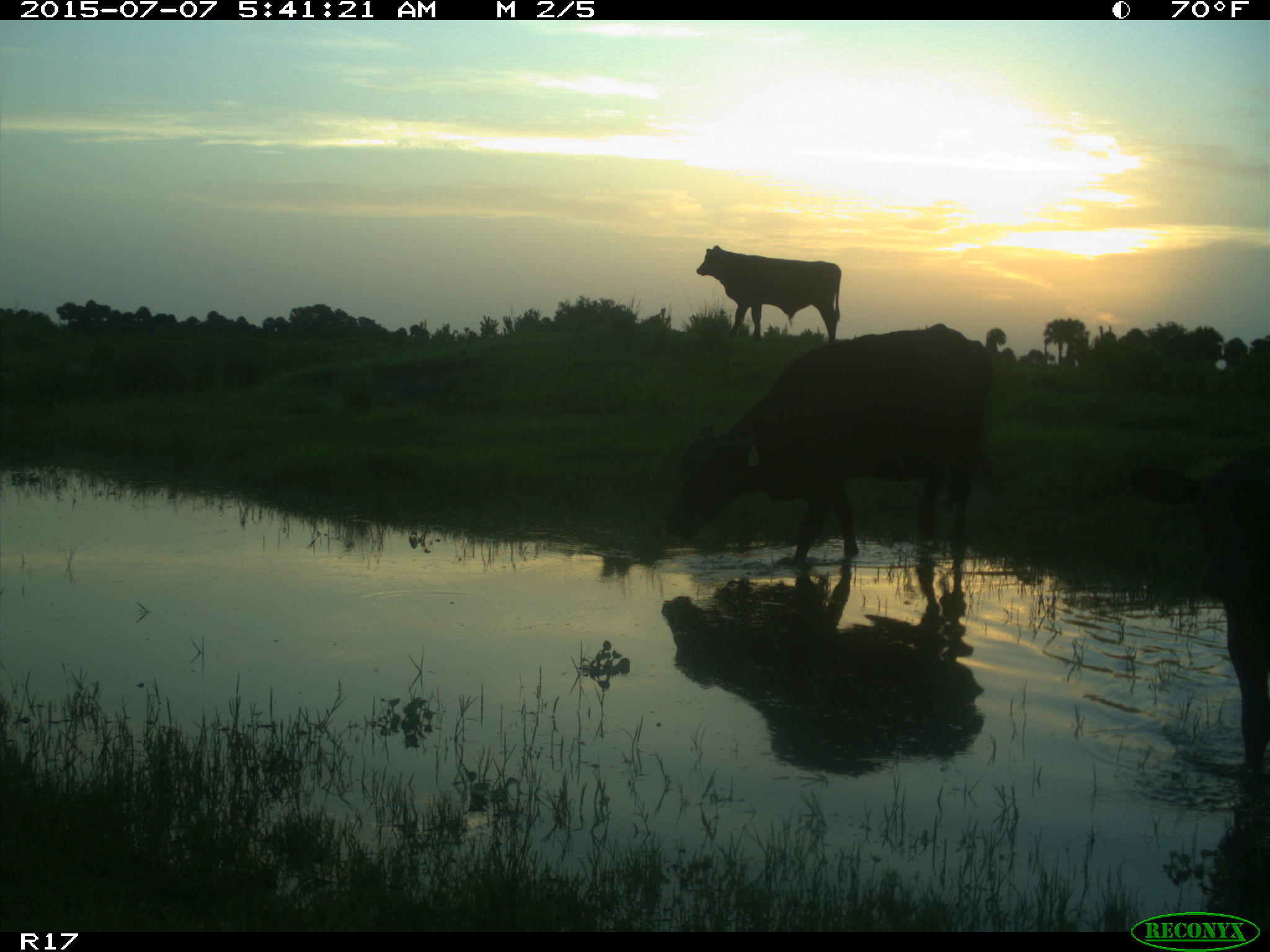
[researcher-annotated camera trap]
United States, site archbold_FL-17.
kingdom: Animalia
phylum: Chordata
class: Mammalia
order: Artiodactyla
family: Bovidae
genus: Bos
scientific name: Bos taurus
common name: domestic cow